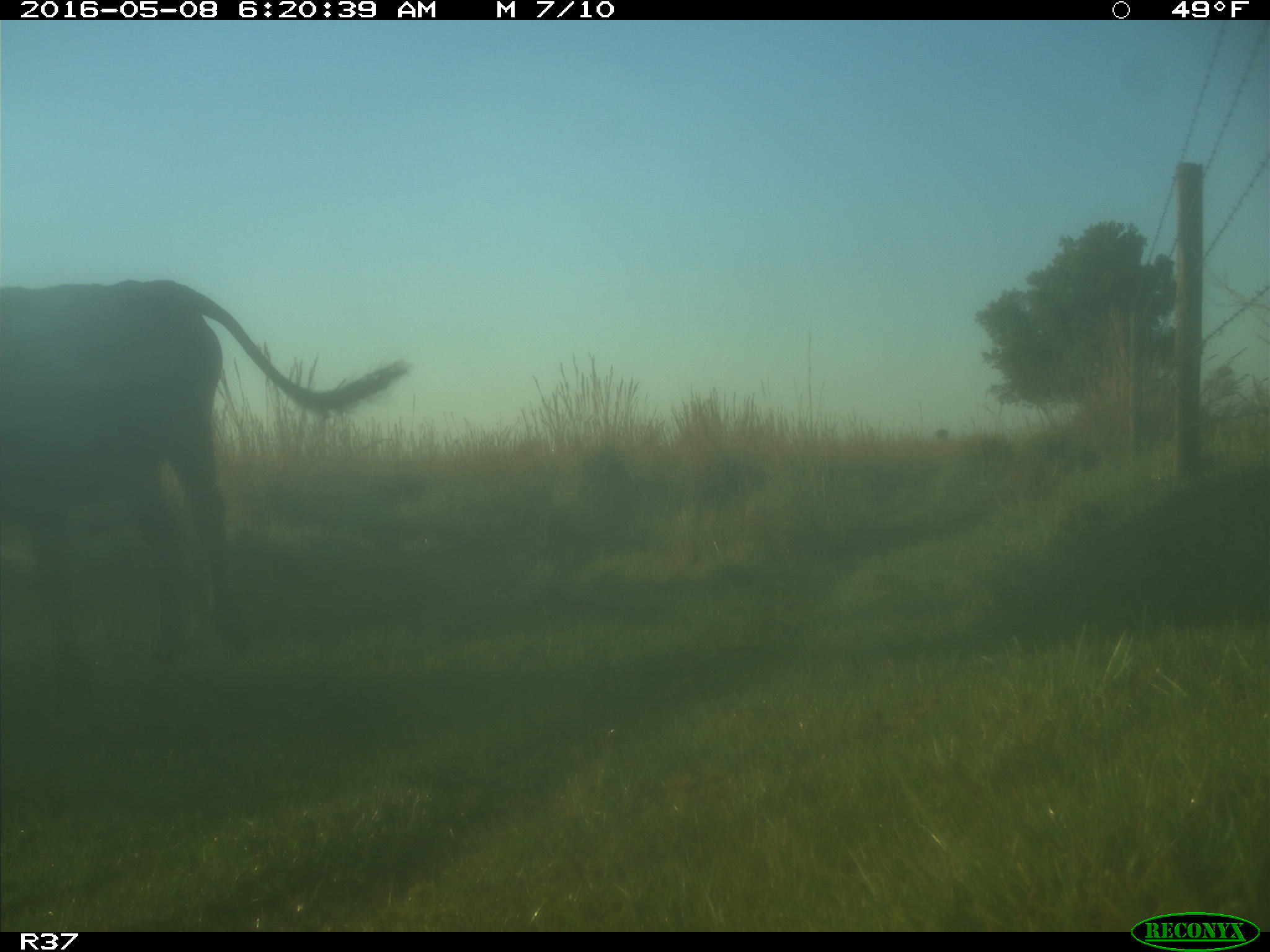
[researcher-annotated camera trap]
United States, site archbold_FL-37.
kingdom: Animalia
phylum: Chordata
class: Mammalia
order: Artiodactyla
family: Bovidae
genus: Bos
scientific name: Bos taurus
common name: domestic cow